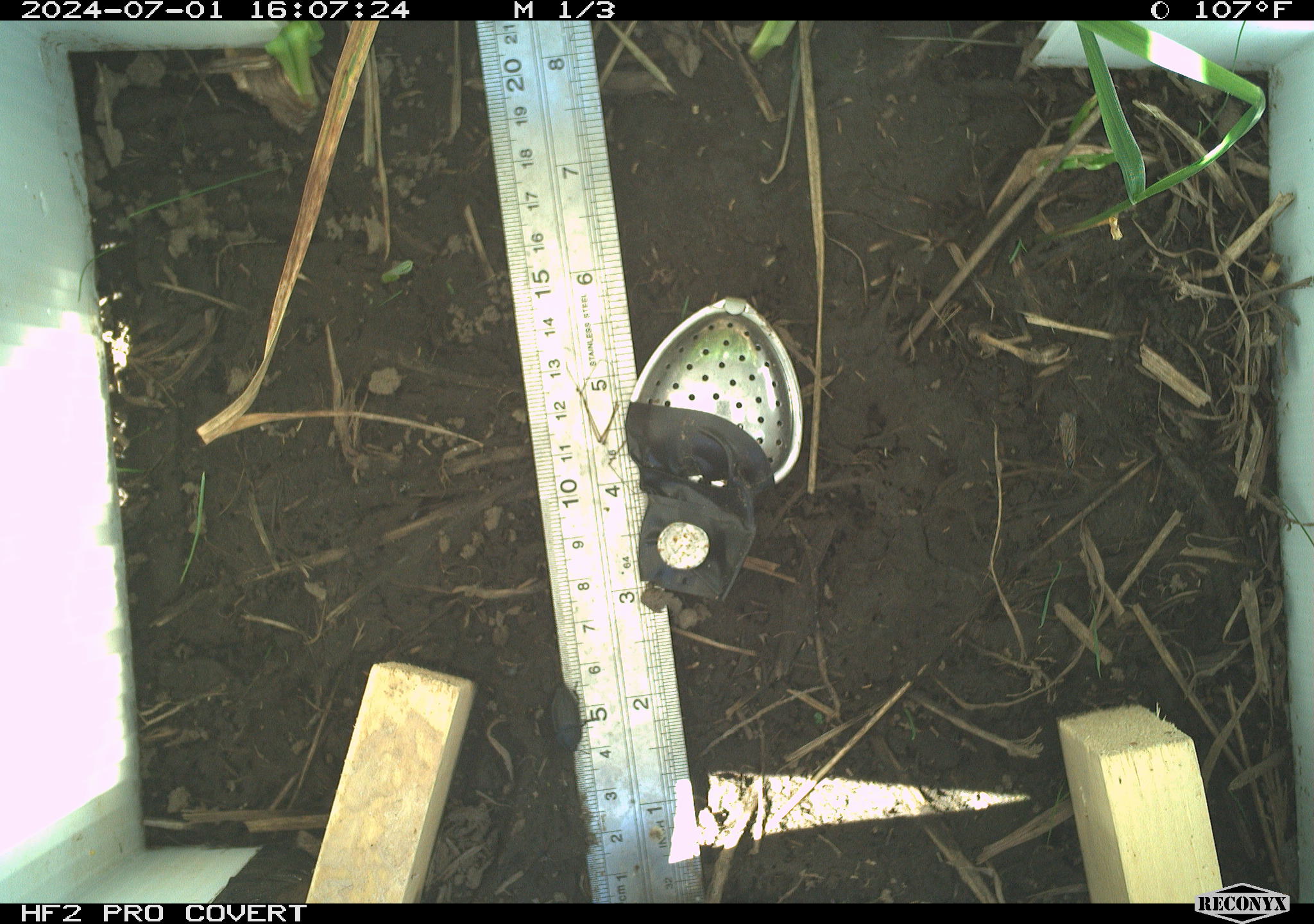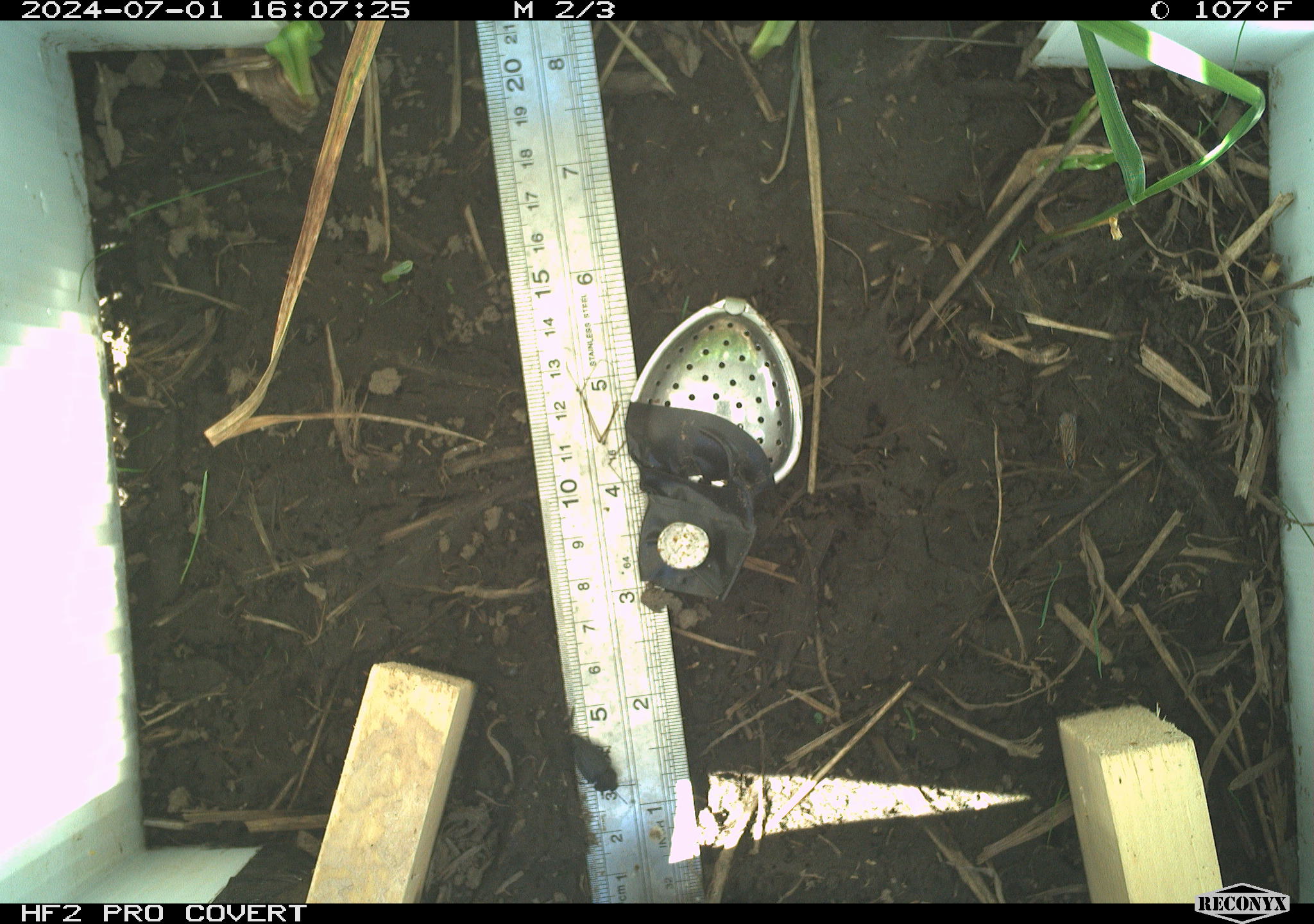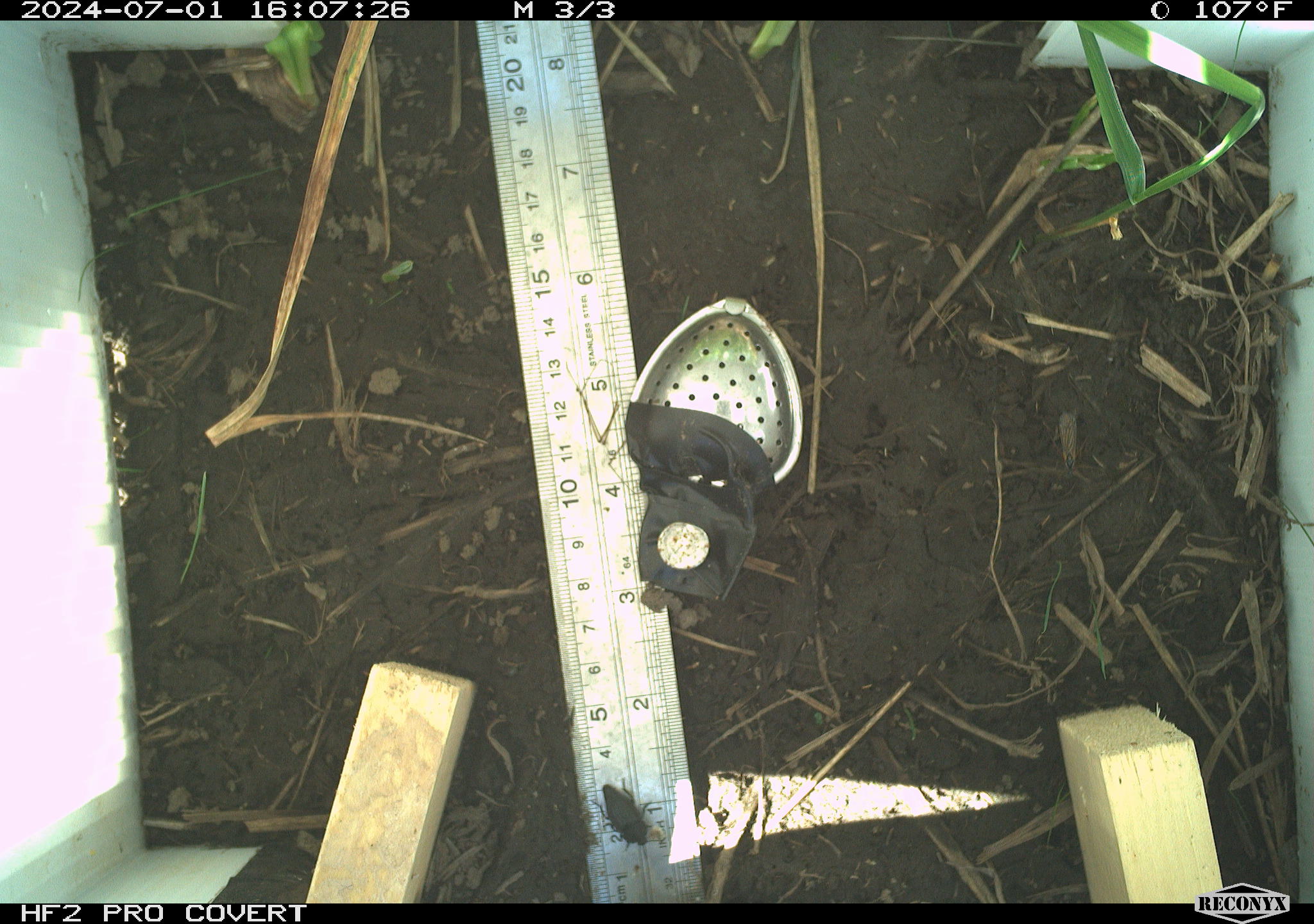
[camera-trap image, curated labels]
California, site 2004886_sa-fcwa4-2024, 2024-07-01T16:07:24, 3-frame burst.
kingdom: Animalia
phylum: Arthropoda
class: Insecta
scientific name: Insecta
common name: insect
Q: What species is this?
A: Insect (Insecta).